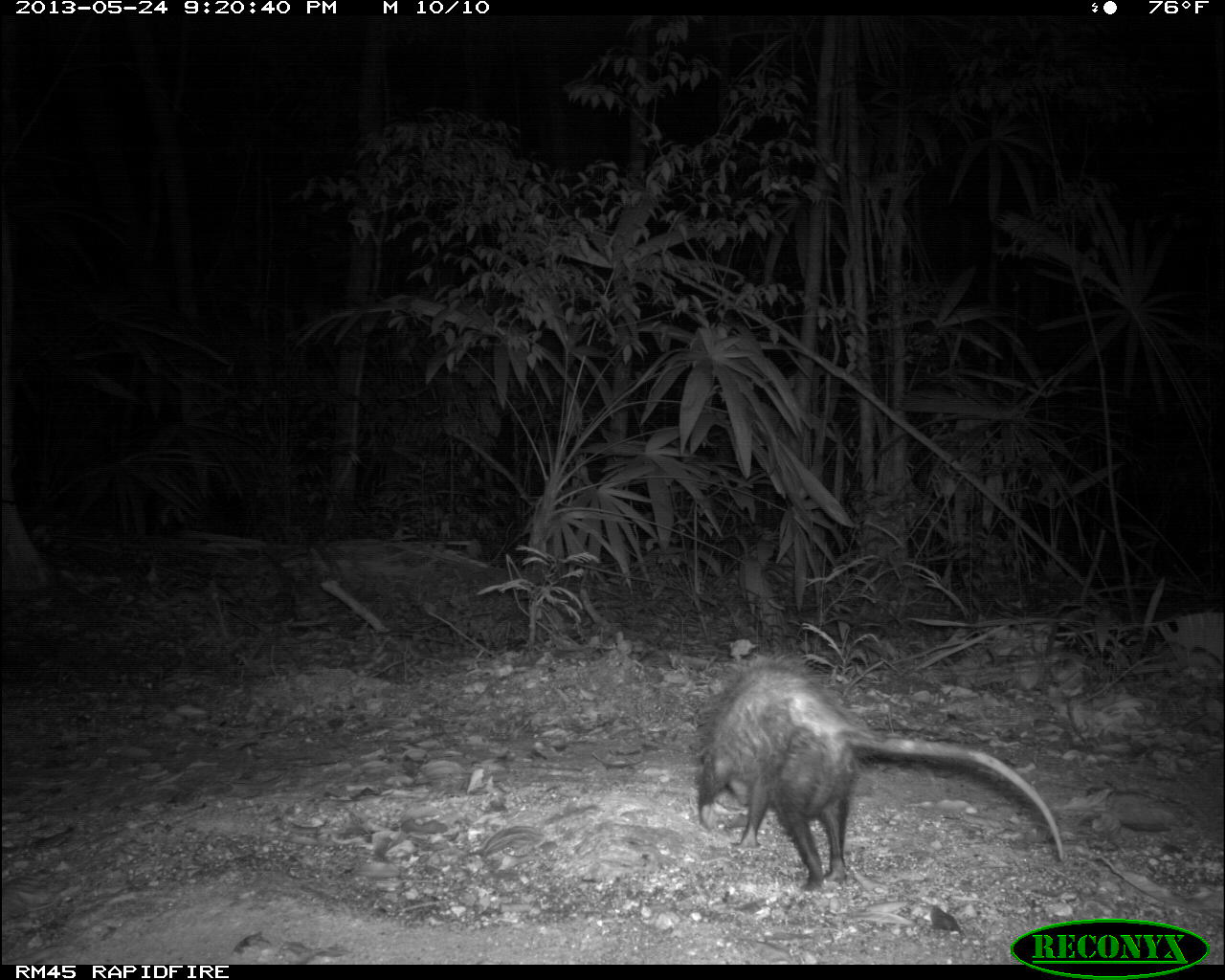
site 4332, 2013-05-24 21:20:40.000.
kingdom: Animalia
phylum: Chordata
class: Mammalia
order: Didelphimorphia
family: Didelphidae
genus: Philander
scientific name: Philander opossum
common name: gray four-eyed opossum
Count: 1.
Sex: female.